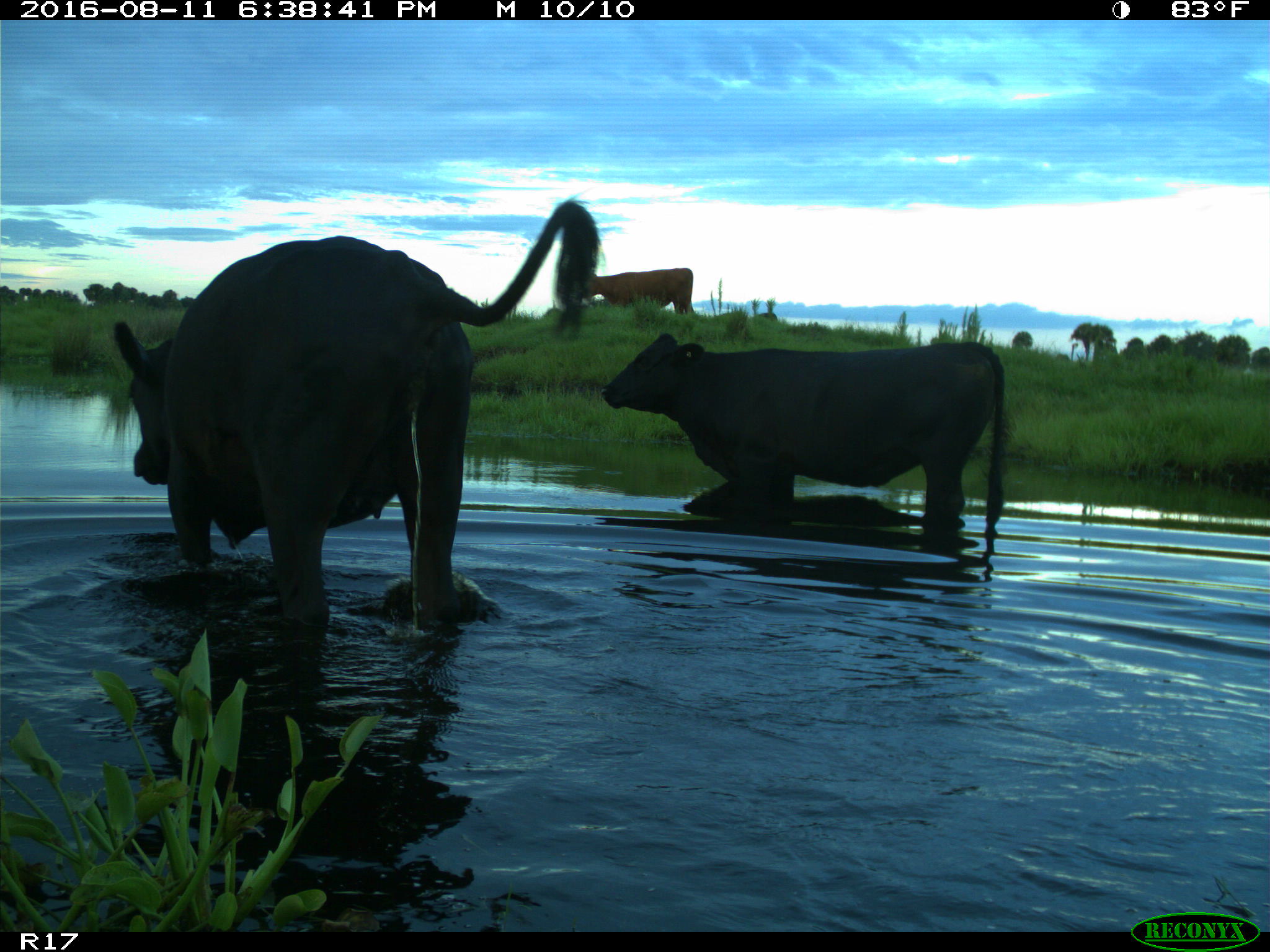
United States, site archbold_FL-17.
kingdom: Animalia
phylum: Chordata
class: Mammalia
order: Artiodactyla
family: Bovidae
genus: Bos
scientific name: Bos taurus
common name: domestic cow